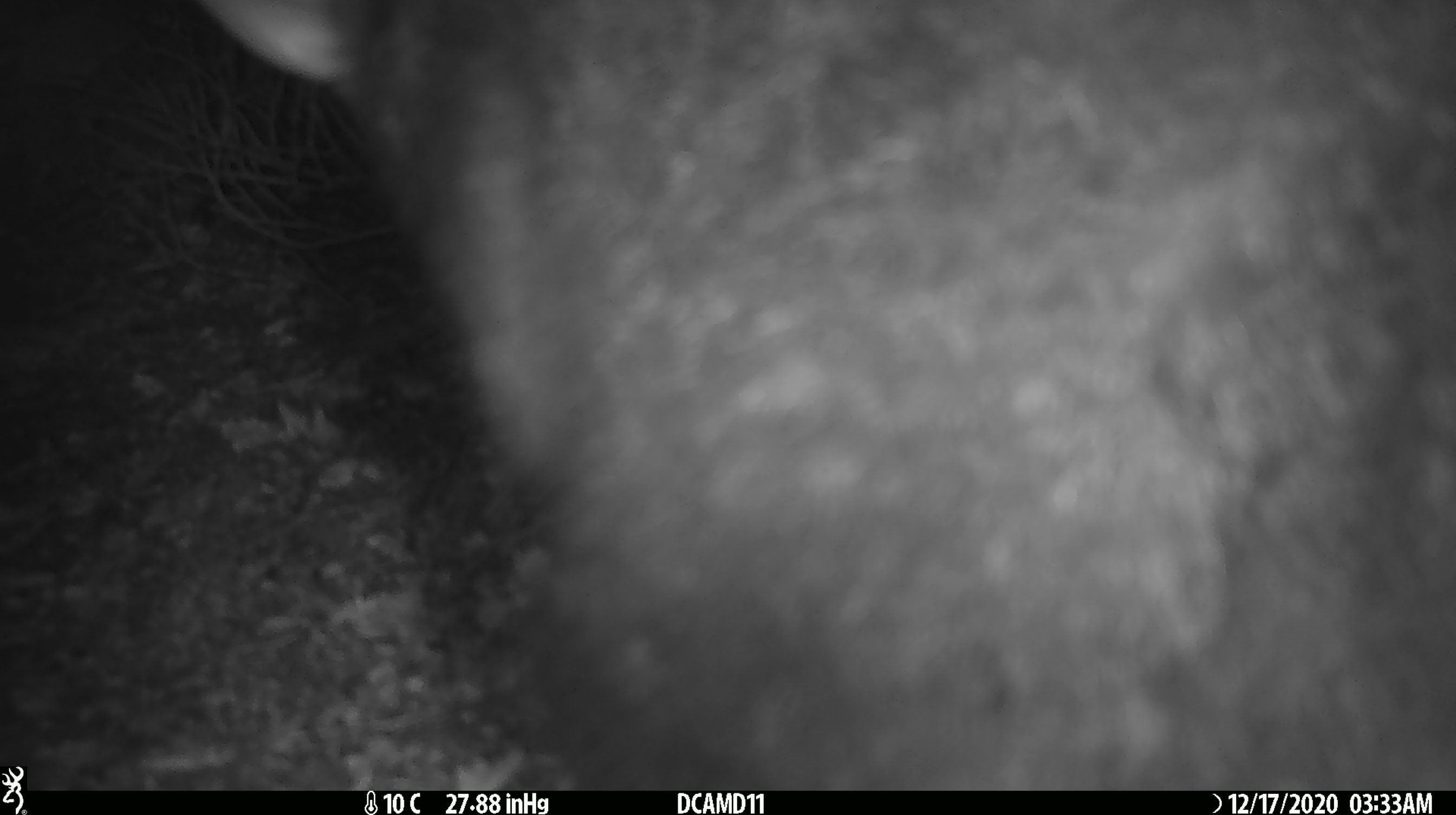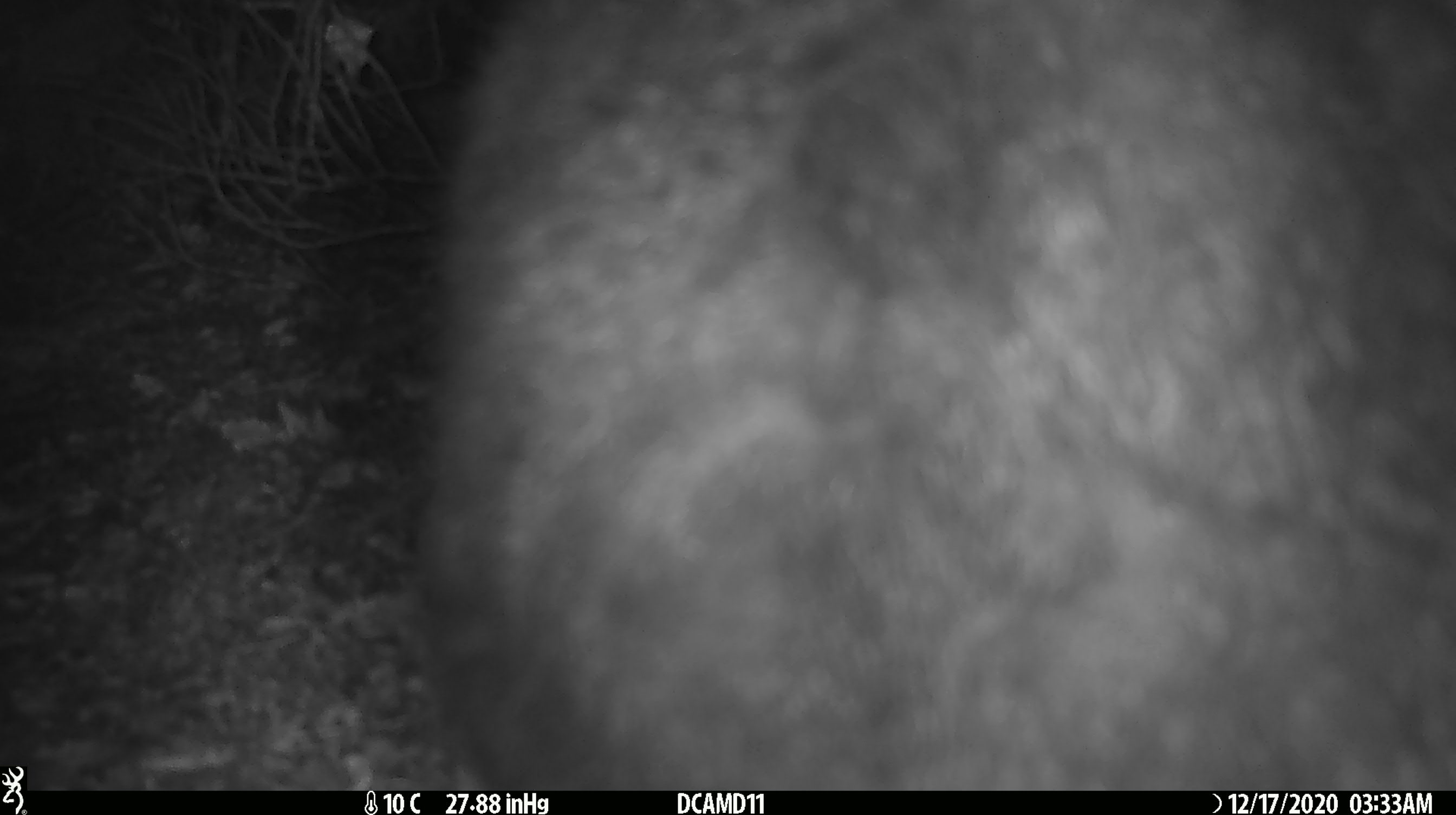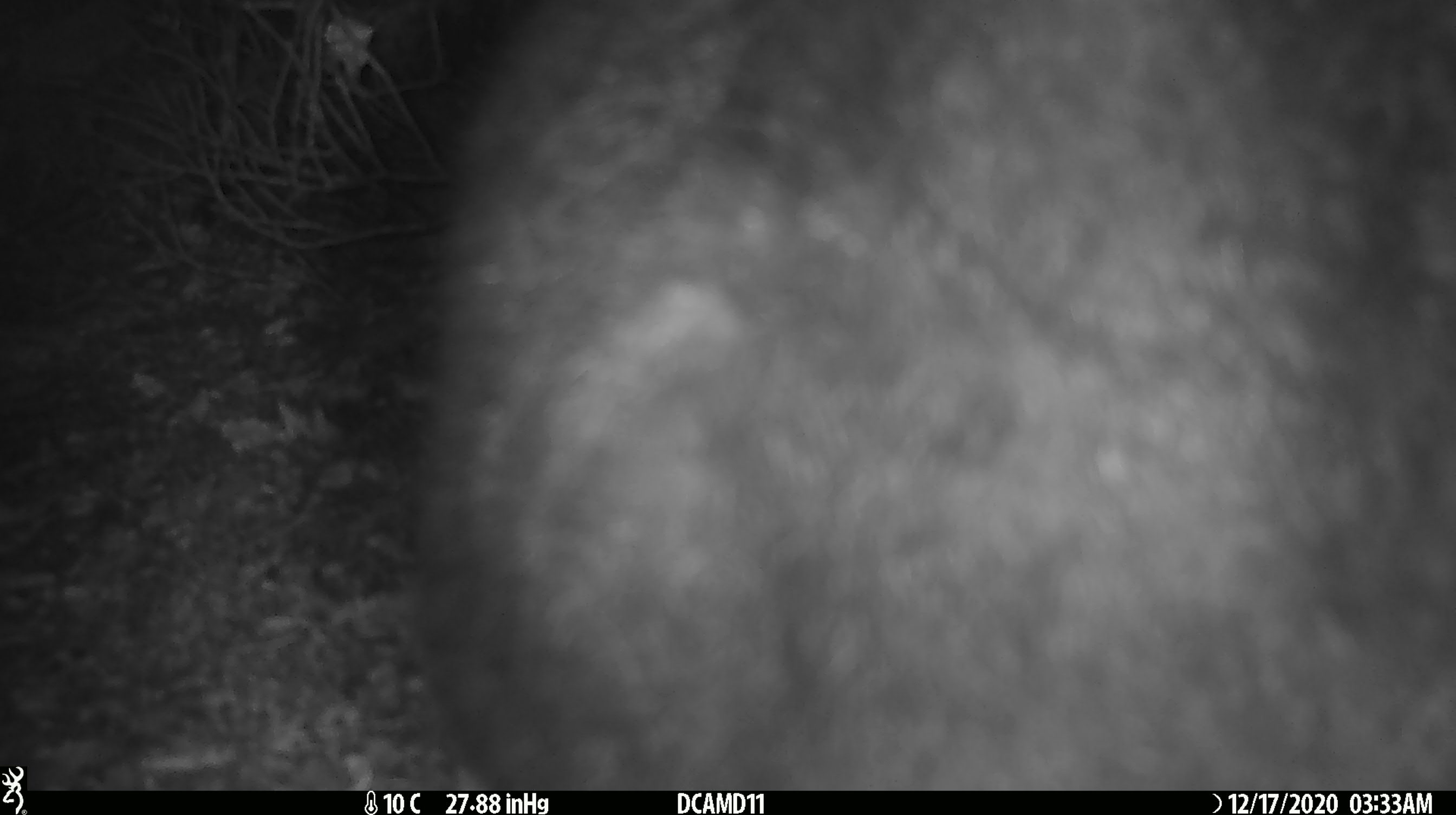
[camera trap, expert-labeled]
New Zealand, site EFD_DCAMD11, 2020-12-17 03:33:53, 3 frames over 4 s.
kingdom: Animalia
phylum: Chordata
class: Mammalia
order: Diprotodontia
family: Phalangeridae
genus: Trichosurus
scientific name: Trichosurus vulpecula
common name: common brushtail possum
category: possum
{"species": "possum (common brushtail possum) (Trichosurus vulpecula)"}